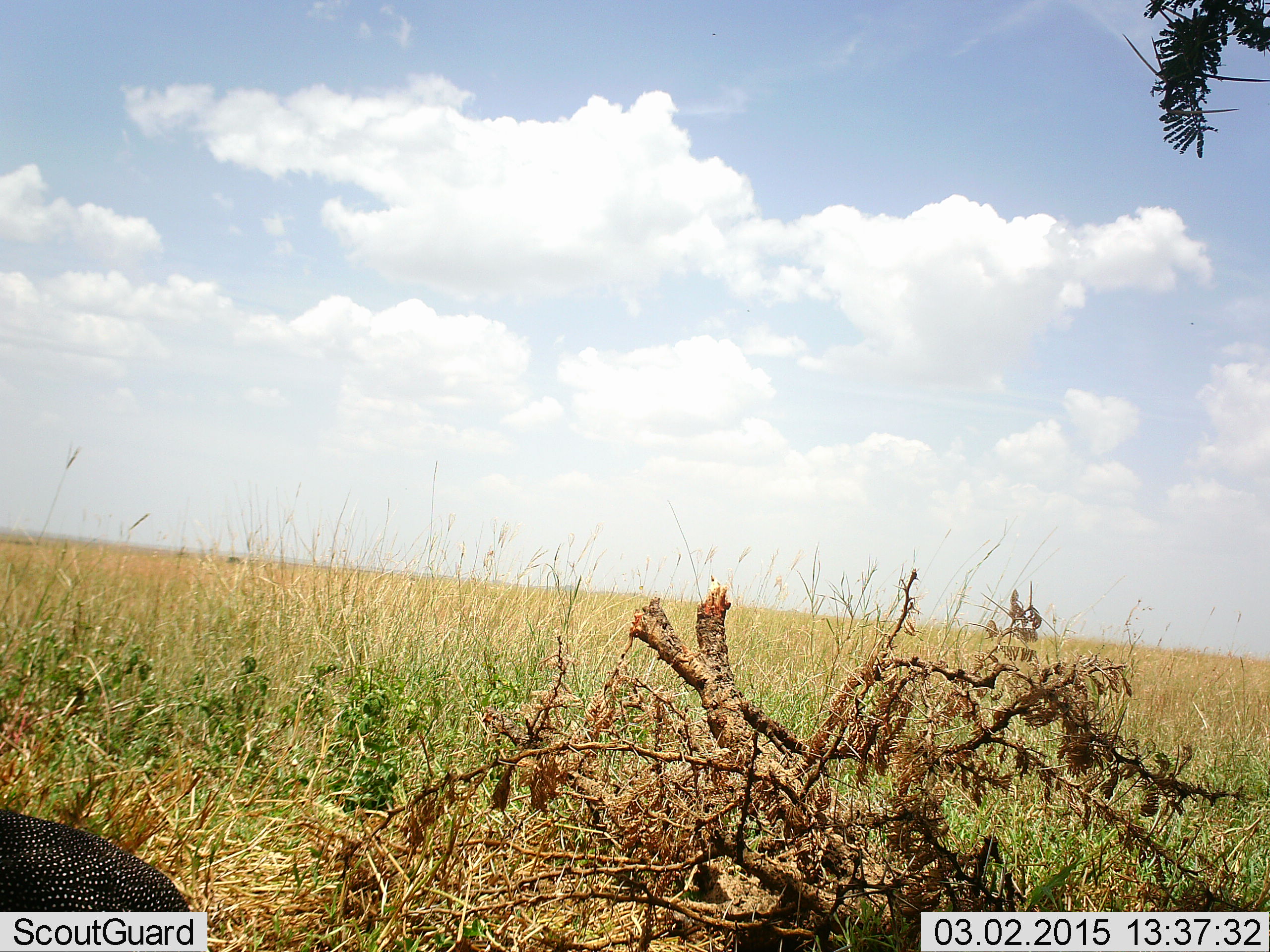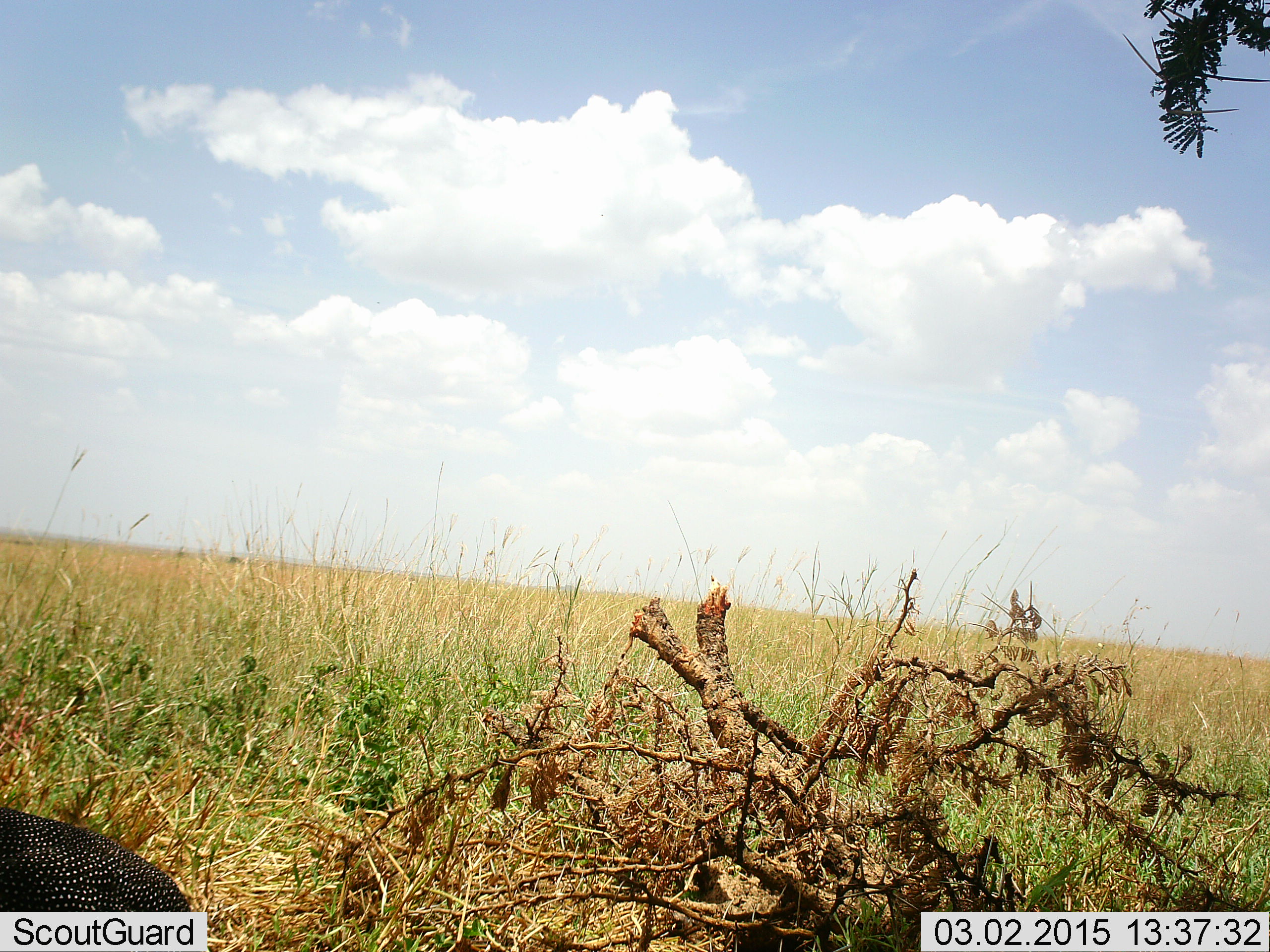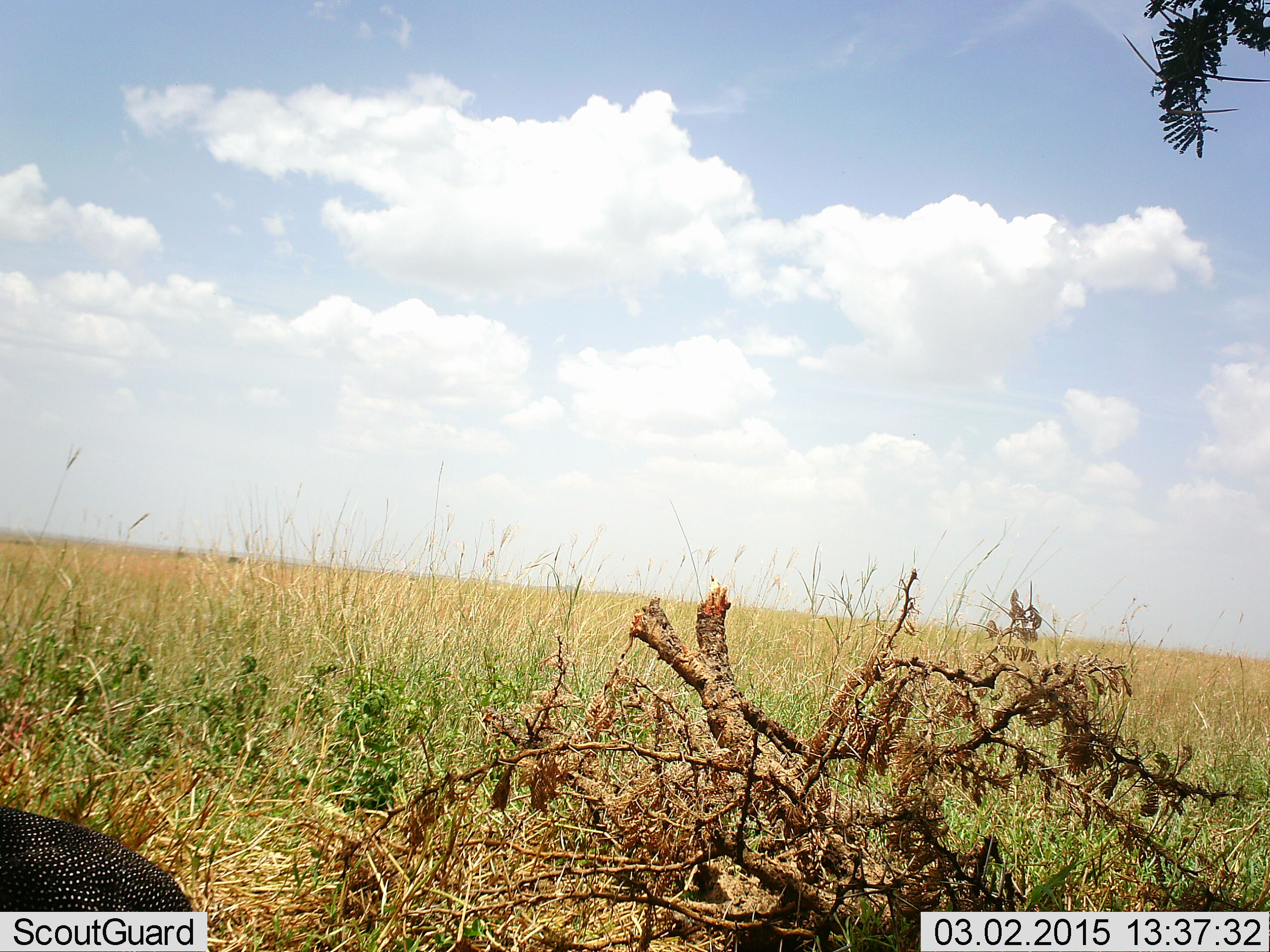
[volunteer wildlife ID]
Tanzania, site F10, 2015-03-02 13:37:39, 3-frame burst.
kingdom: Animalia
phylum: Chordata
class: Aves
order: Galliformes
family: Numididae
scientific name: Numididae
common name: guinea fowl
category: guineafowl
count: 1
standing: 80%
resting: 0%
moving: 10%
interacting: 0%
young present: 0%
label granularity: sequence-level